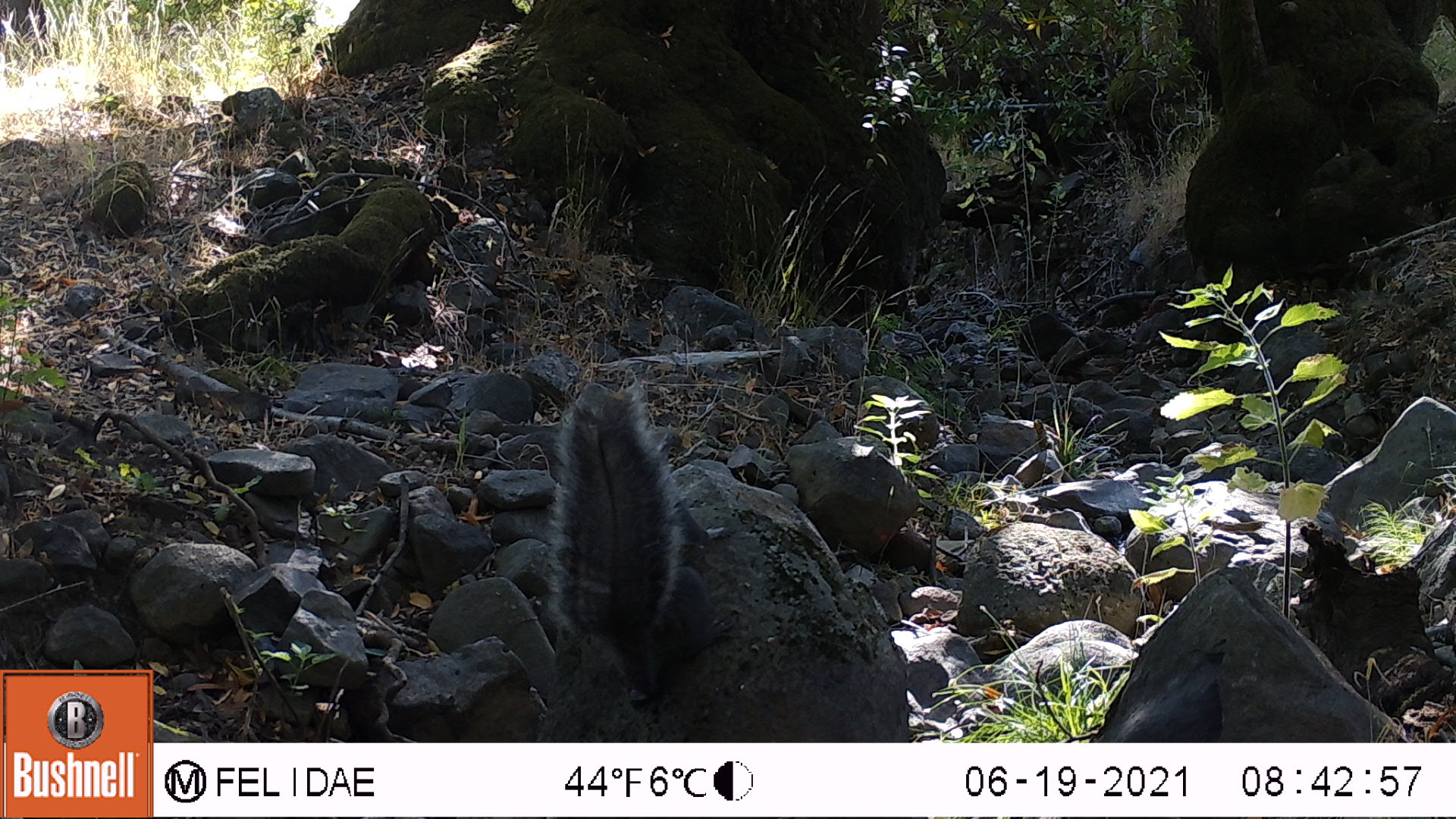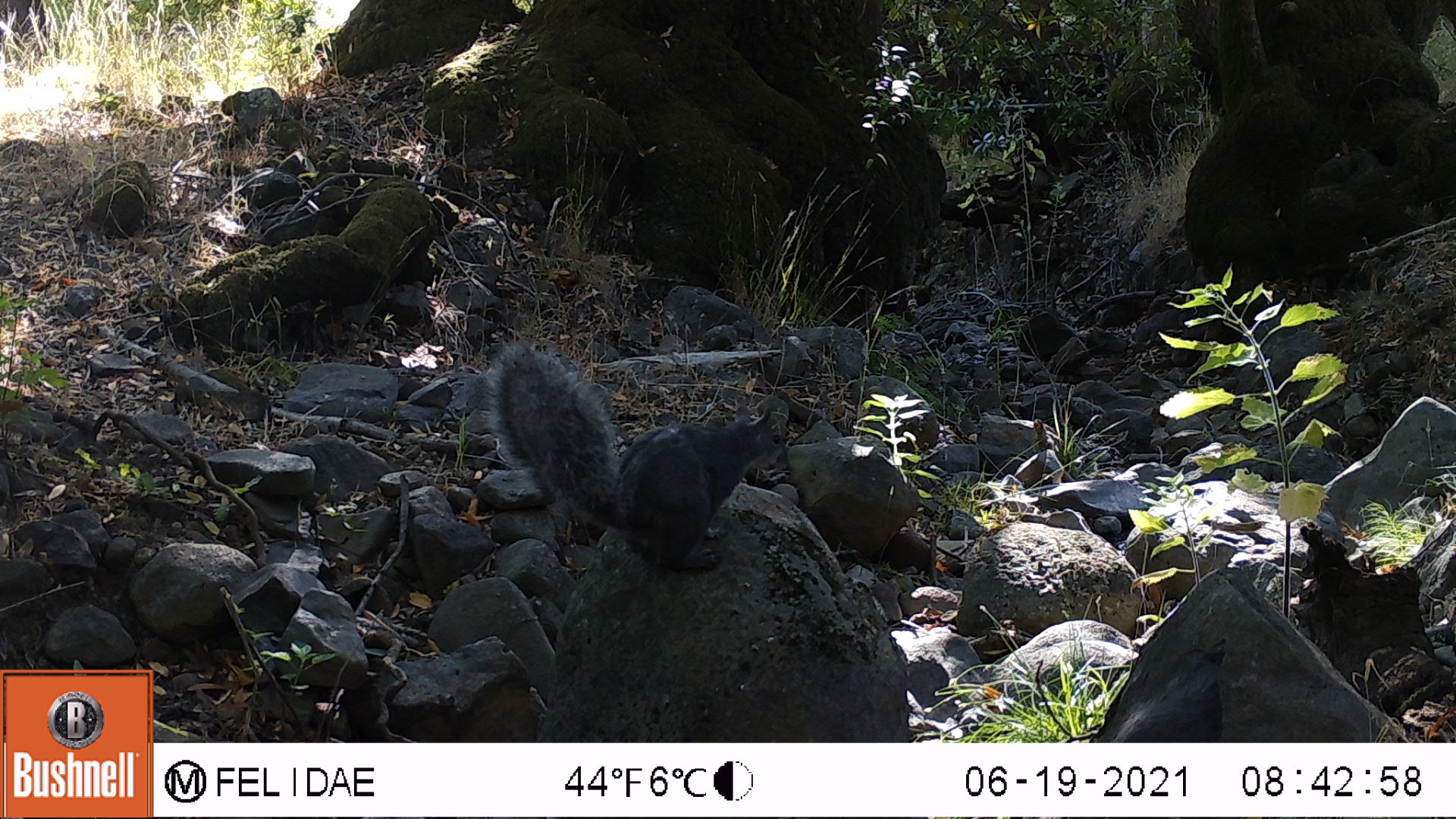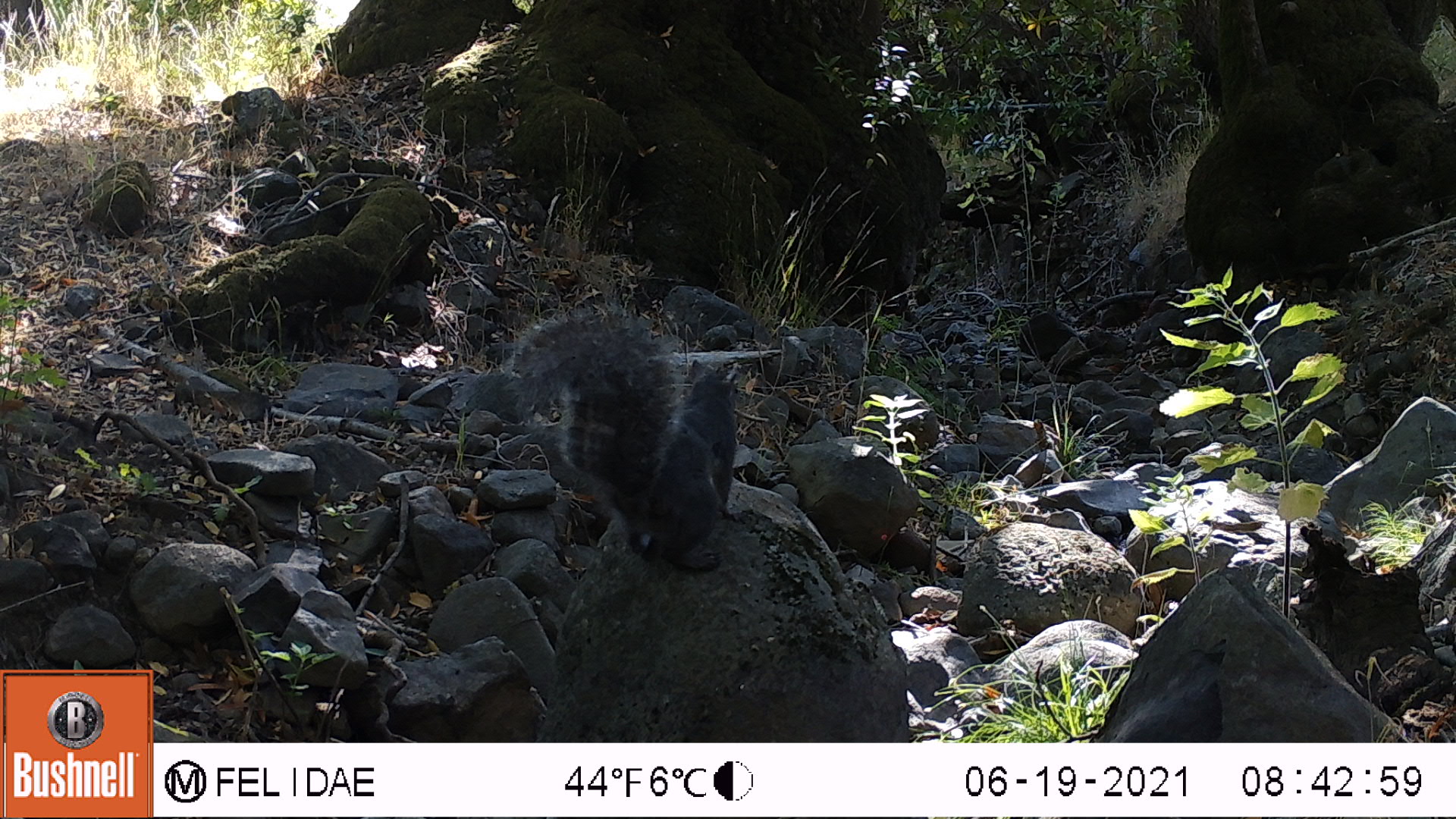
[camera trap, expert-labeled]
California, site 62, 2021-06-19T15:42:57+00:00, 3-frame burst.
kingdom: Animalia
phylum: Chordata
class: Mammalia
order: Rodentia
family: Sciuridae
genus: Sciurus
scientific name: Sciurus carolinensis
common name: eastern gray squirrel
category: eastern grey squirrel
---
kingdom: Animalia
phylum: Chordata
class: Mammalia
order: Rodentia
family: Sciuridae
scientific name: Sciuridae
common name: squirrel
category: unknown squirrel